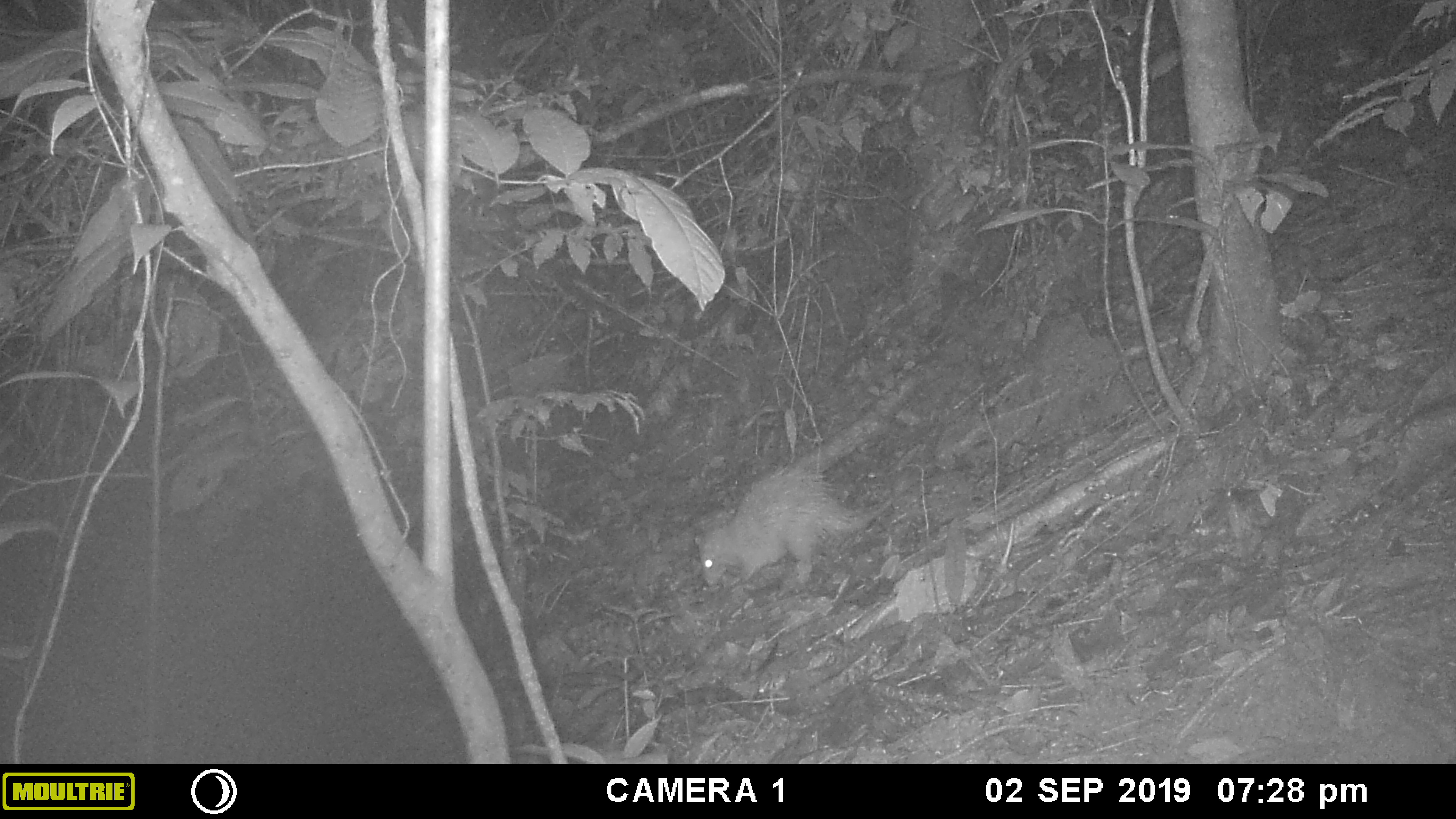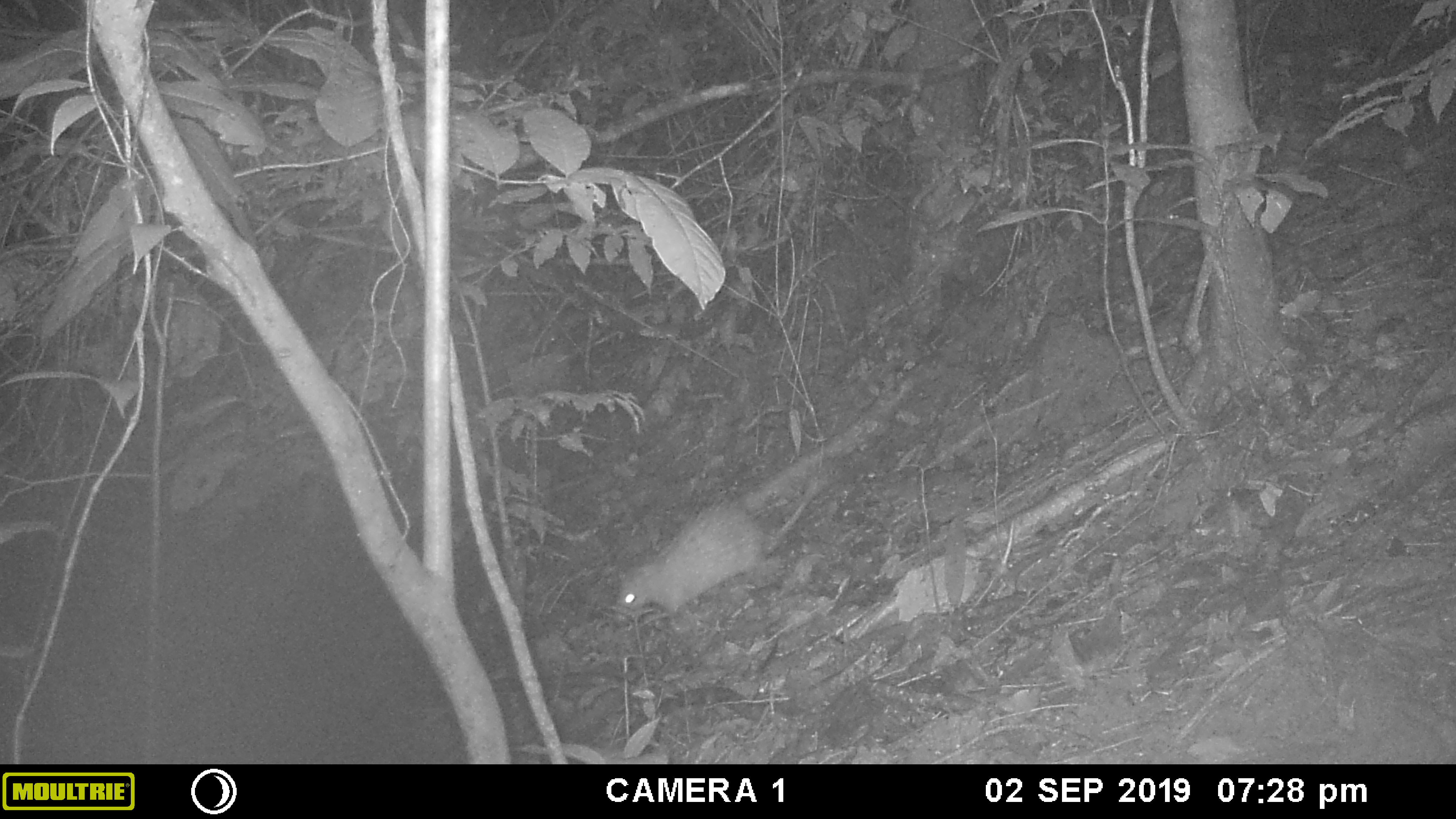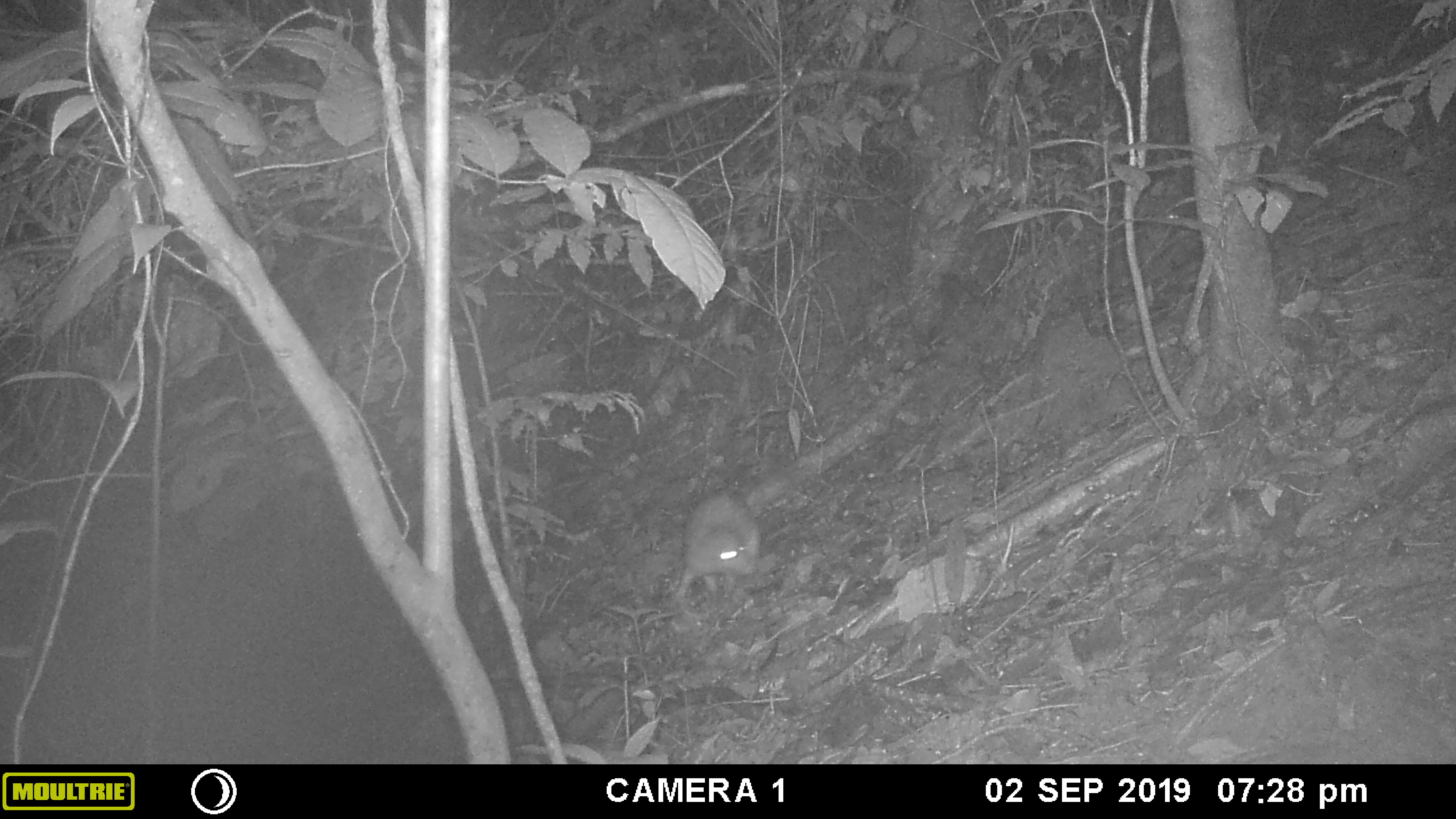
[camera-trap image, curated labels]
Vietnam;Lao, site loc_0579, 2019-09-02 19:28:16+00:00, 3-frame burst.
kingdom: Animalia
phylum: Chordata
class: Mammalia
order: Rodentia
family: Hystricidae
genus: Atherurus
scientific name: Atherurus macrourus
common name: asiatic brush-tailed porcupine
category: asiatic brush tailed porcupine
Asiatic brush tailed porcupine (asiatic brush-tailed porcupine) (Atherurus macrourus). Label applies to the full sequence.